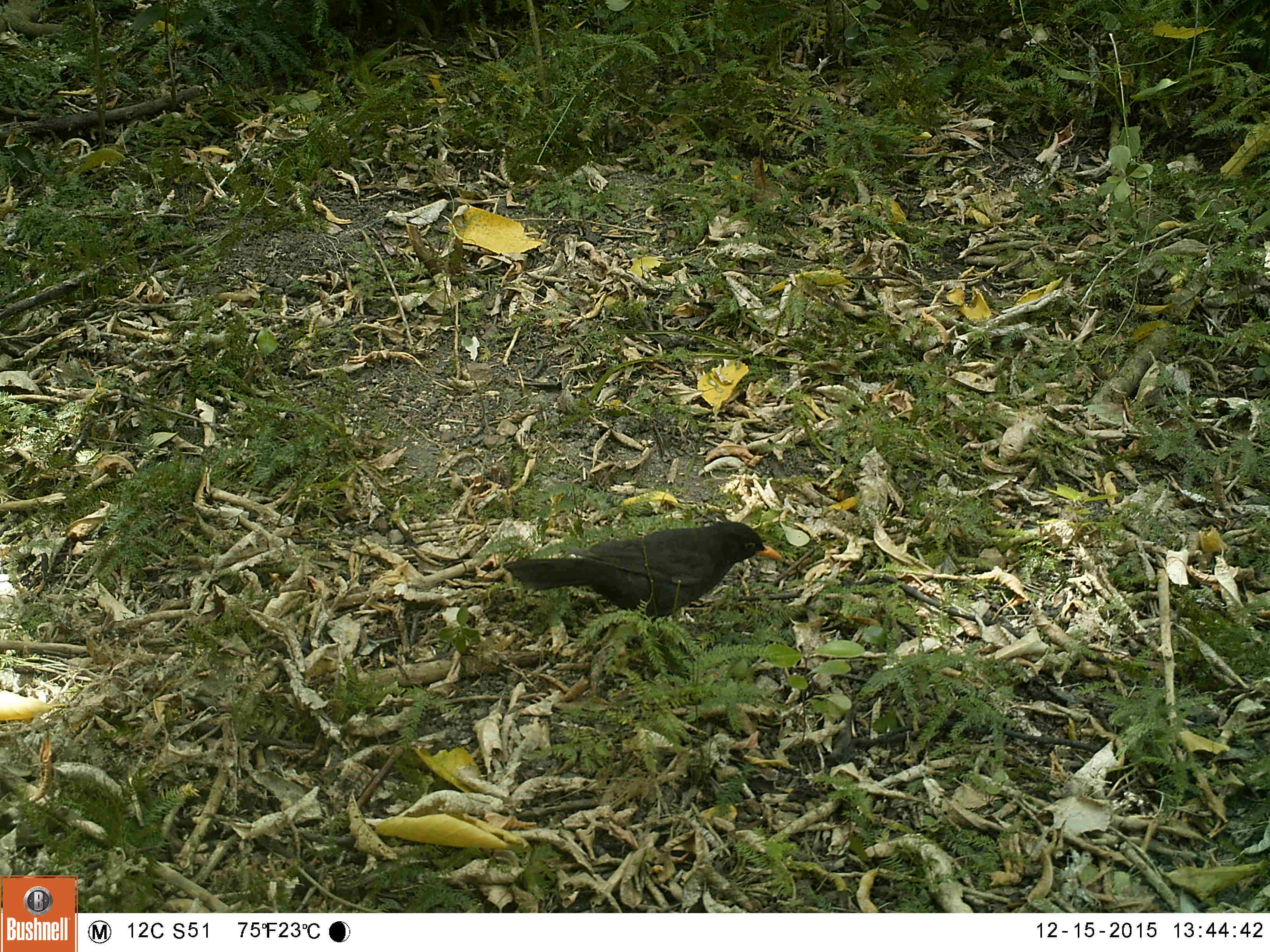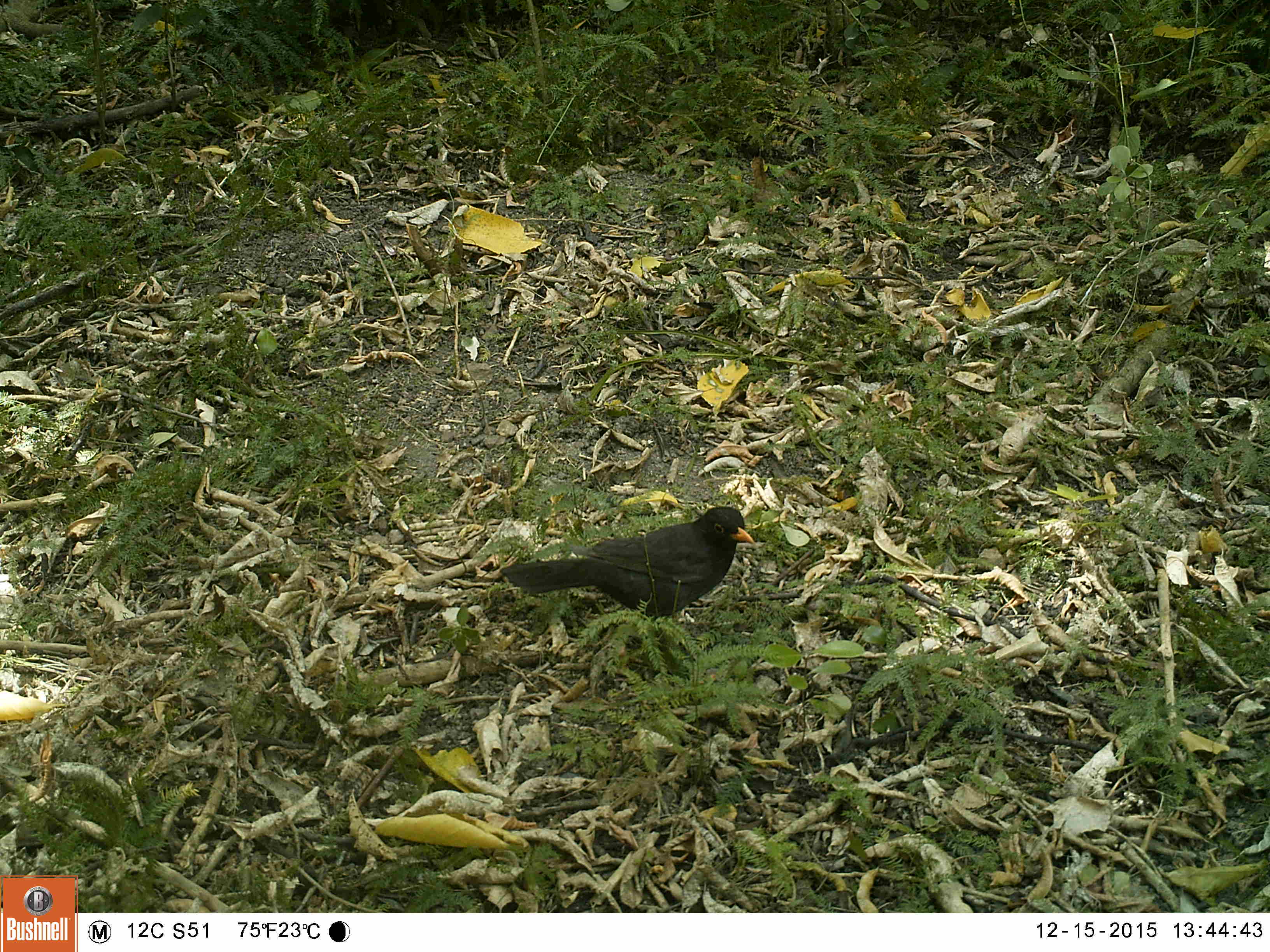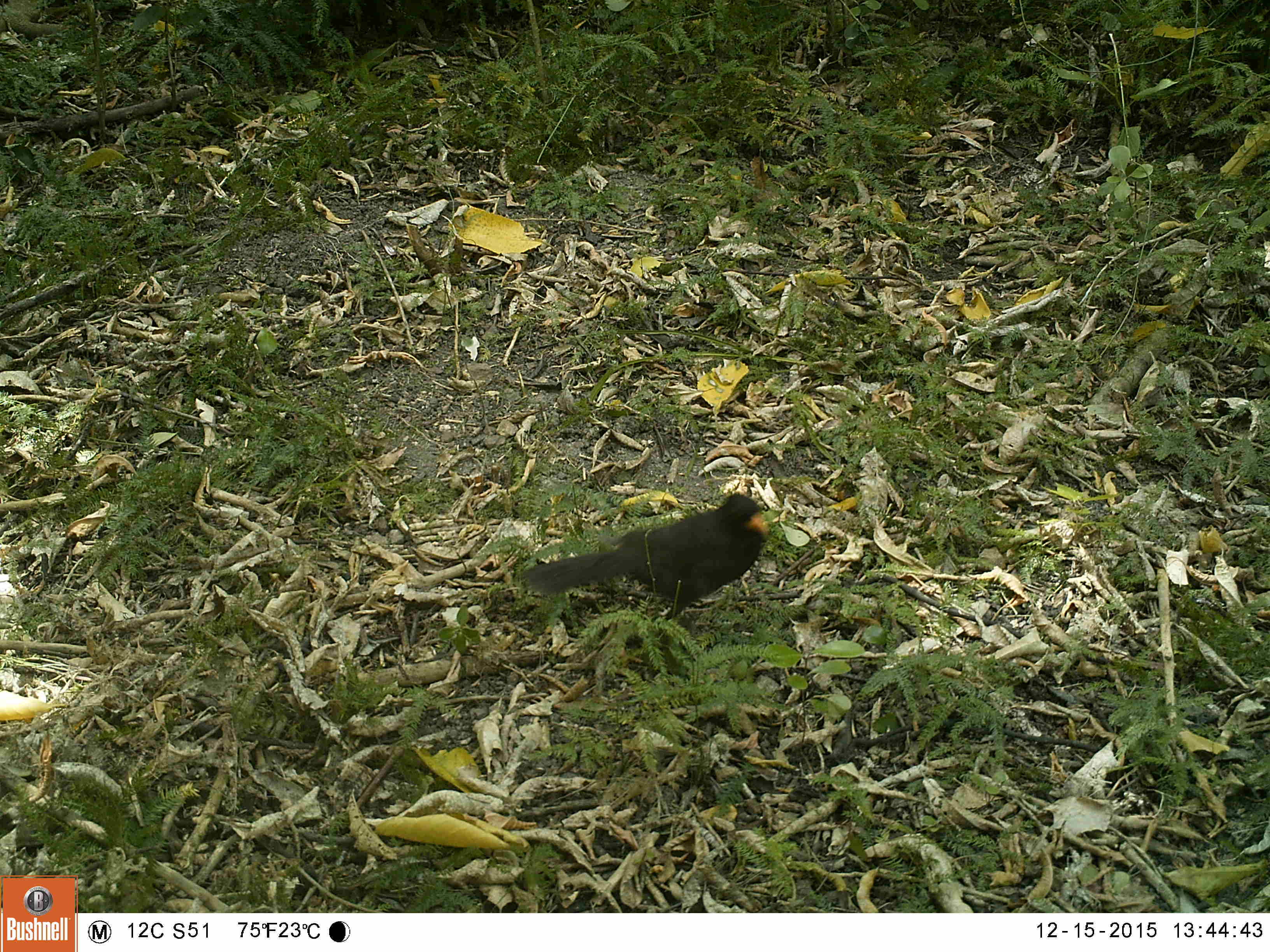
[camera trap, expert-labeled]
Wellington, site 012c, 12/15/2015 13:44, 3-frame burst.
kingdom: Animalia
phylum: Chordata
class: Aves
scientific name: Aves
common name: bird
Bird (Aves).